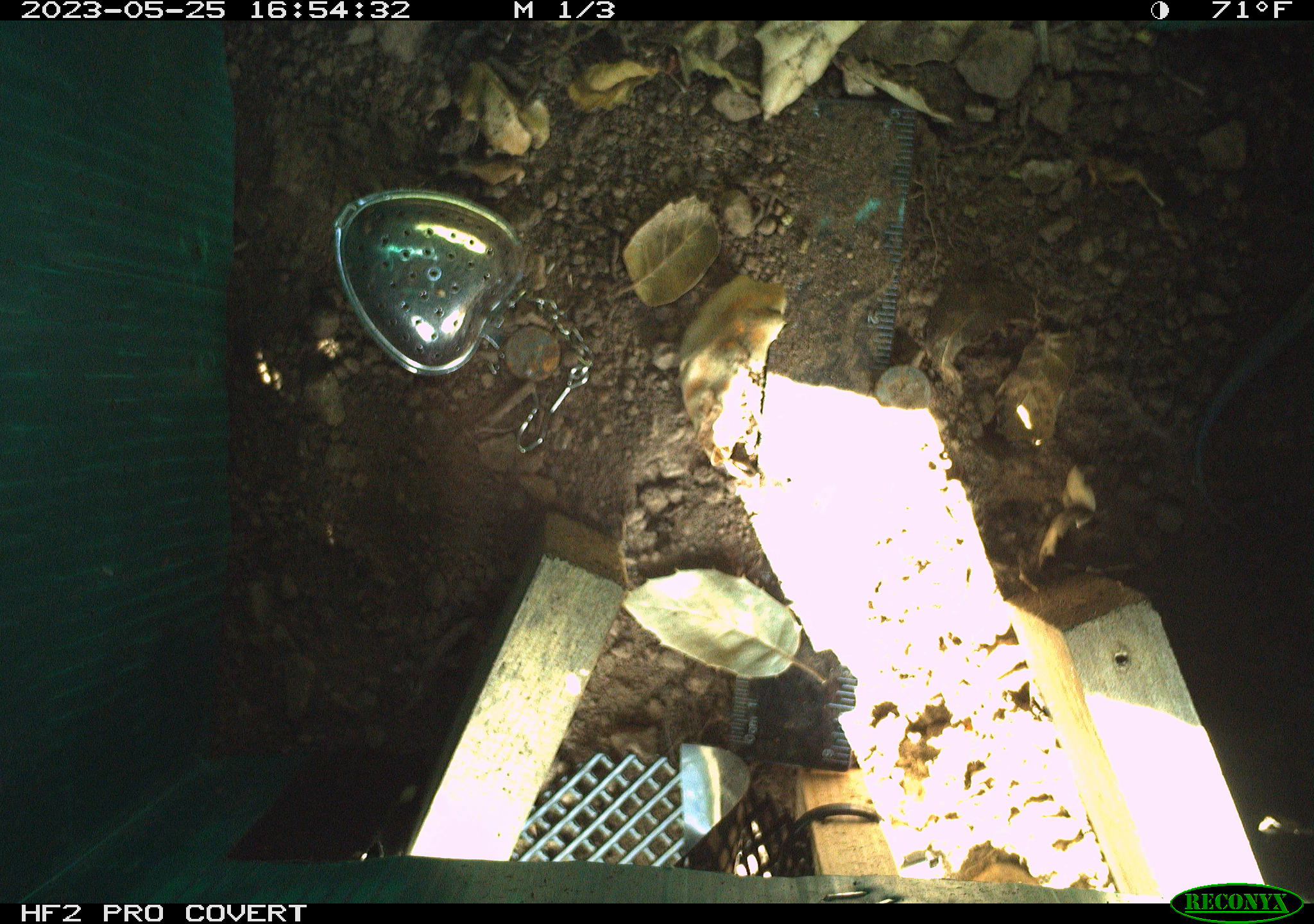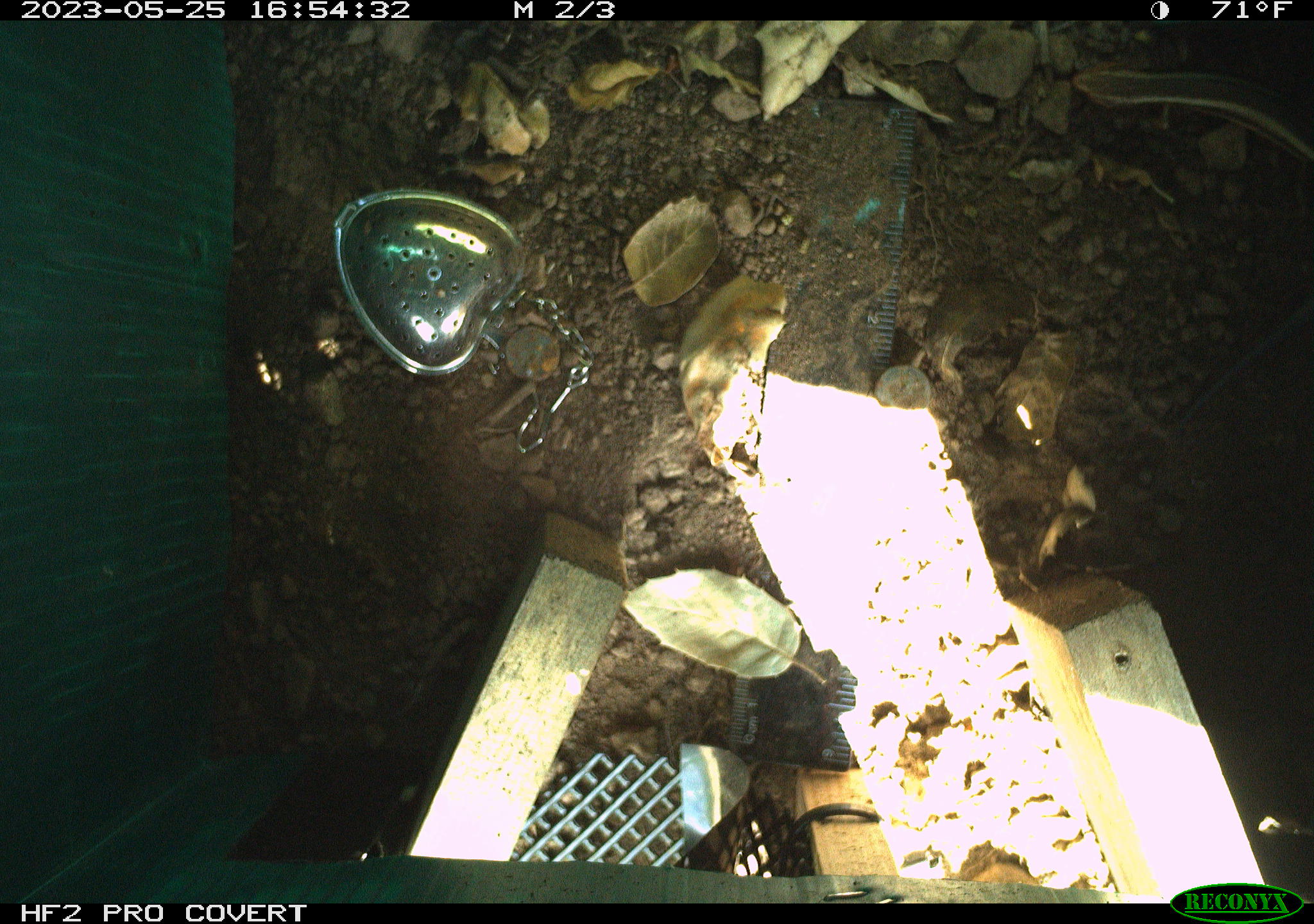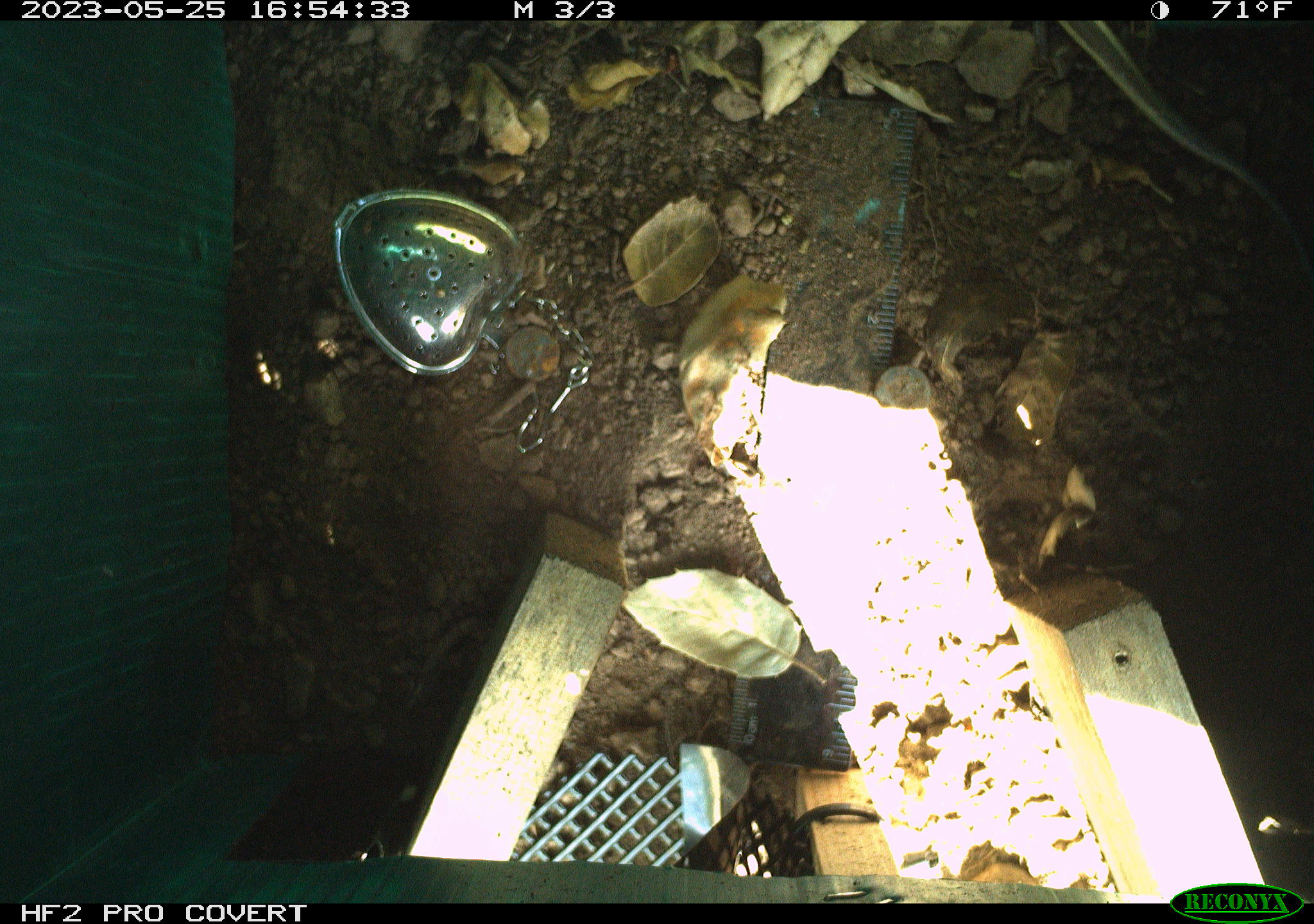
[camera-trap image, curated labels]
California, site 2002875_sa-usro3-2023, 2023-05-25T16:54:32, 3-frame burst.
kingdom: Animalia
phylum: Chordata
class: Reptilia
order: Squamata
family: Scincidae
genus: Plestiodon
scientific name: Plestiodon skiltonianus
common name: western skink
Western skink (Plestiodon skiltonianus).